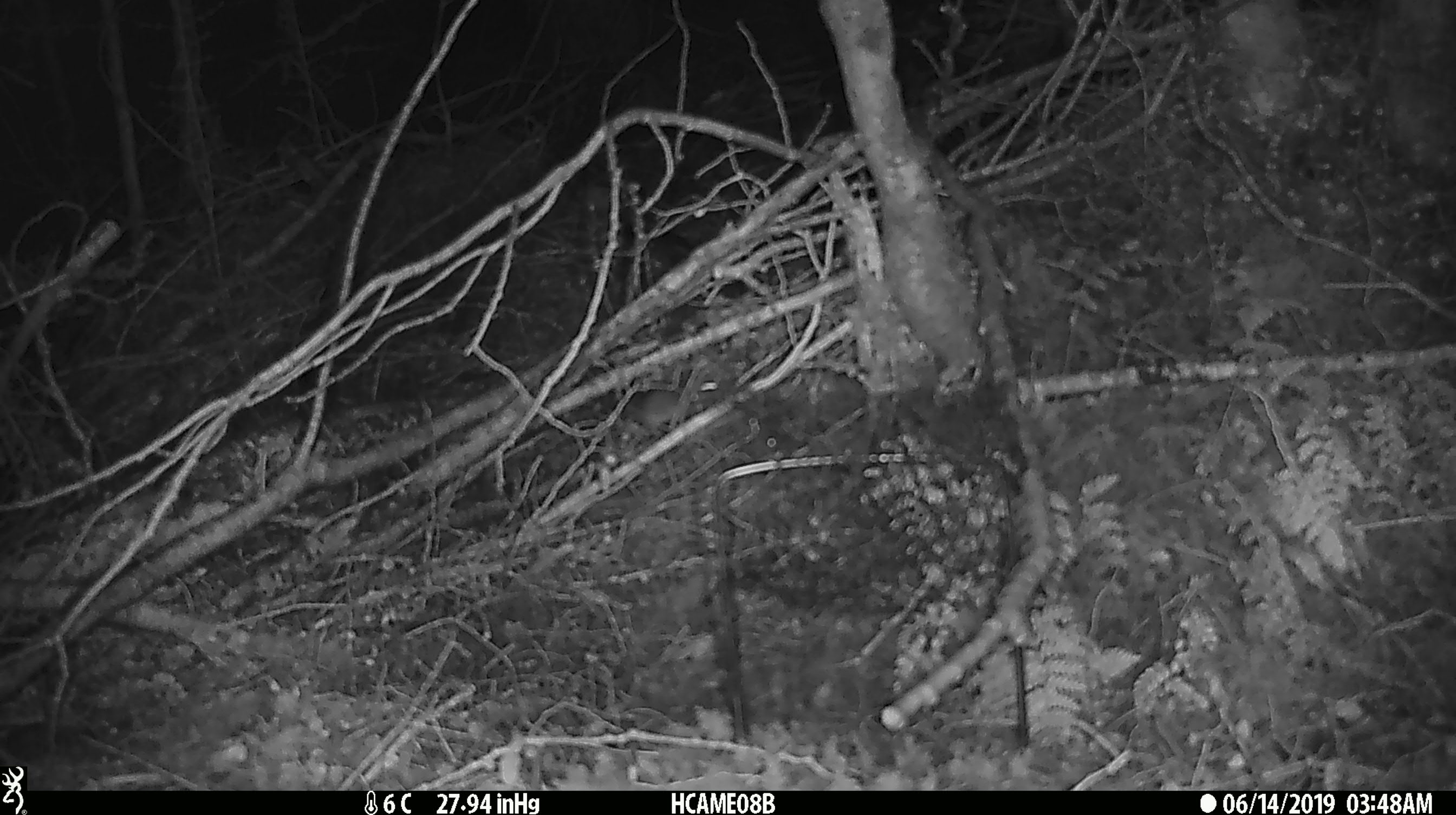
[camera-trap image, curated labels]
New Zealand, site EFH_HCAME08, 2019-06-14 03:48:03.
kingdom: Animalia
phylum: Chordata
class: Mammalia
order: Rodentia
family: Muridae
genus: Mus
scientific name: Mus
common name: mouse